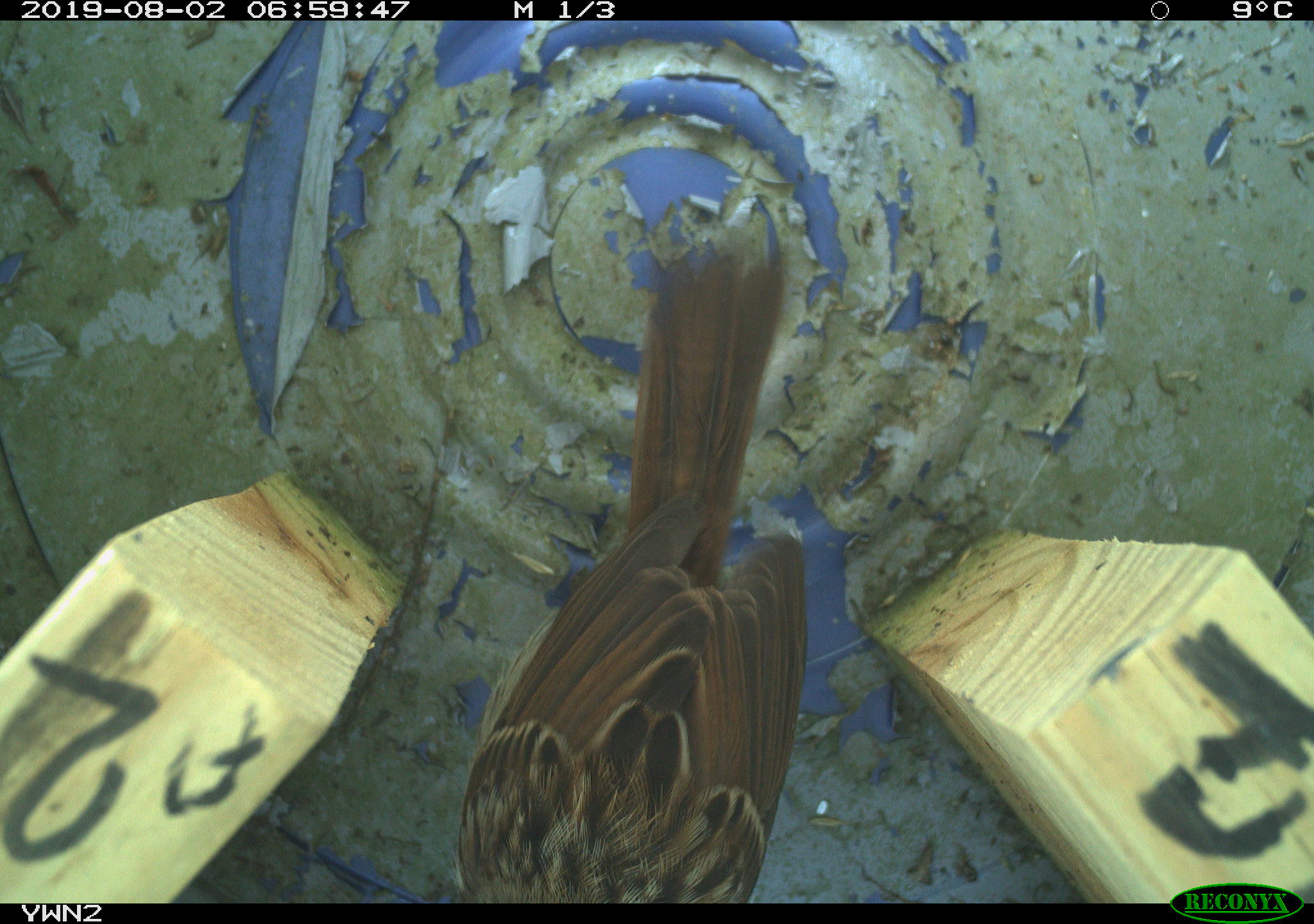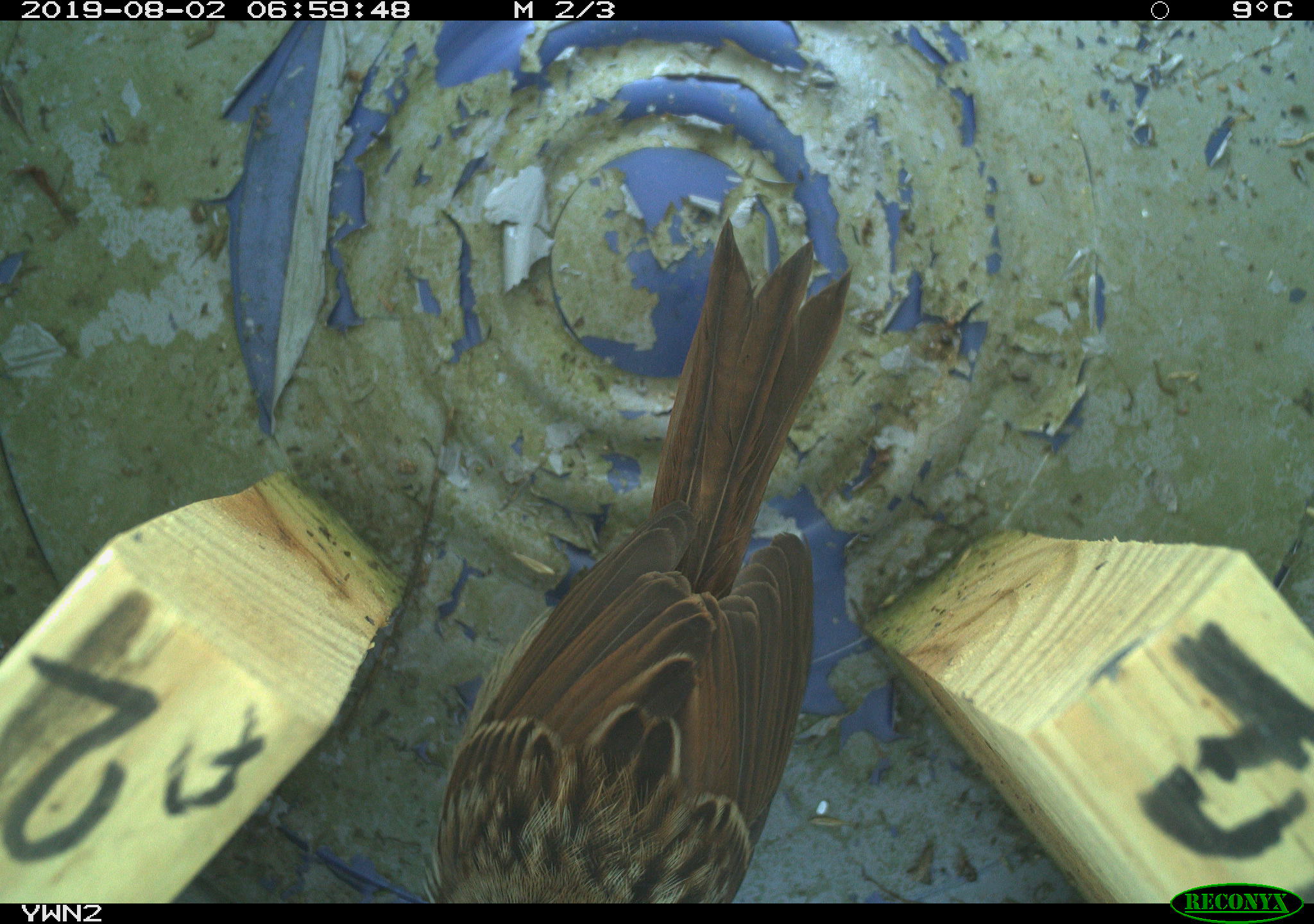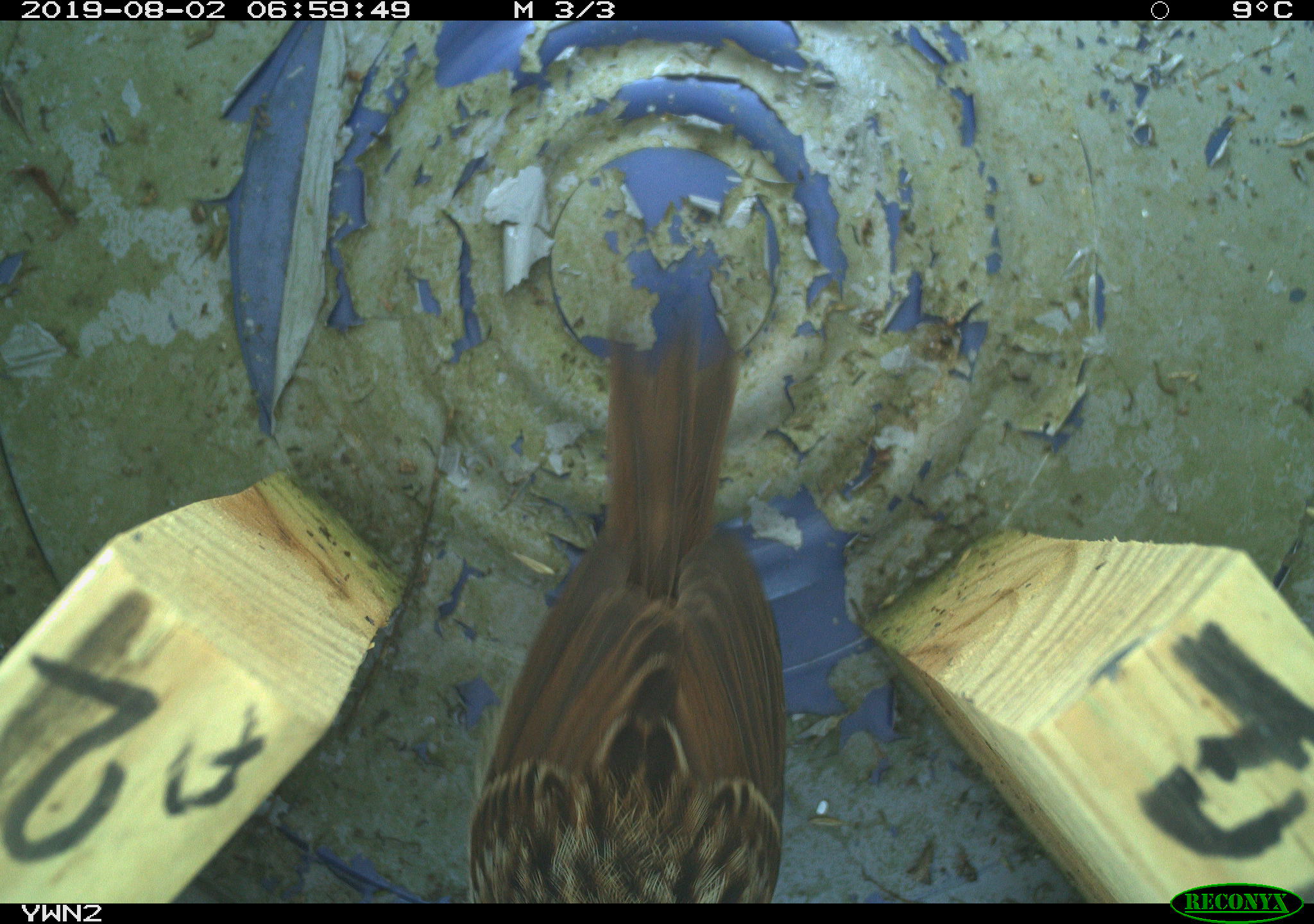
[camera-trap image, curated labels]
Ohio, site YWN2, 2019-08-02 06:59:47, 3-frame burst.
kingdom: Animalia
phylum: Chordata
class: Aves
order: Passeriformes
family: Passerellidae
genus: Melospiza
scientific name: Melospiza melodia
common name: song sparrow